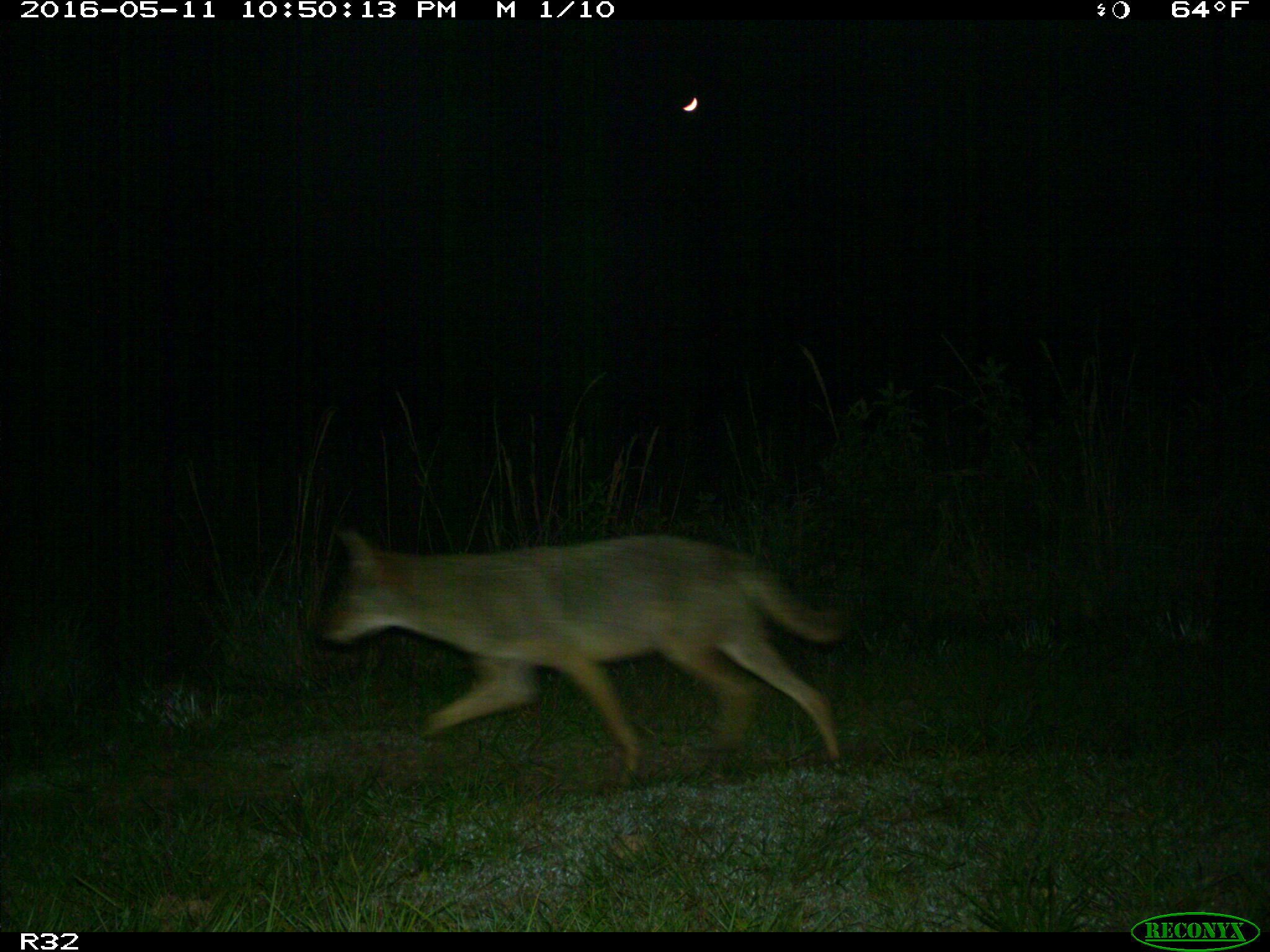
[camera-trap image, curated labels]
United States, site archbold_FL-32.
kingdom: Animalia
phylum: Chordata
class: Mammalia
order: Carnivora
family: Canidae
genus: Canis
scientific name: Canis latrans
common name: coyote